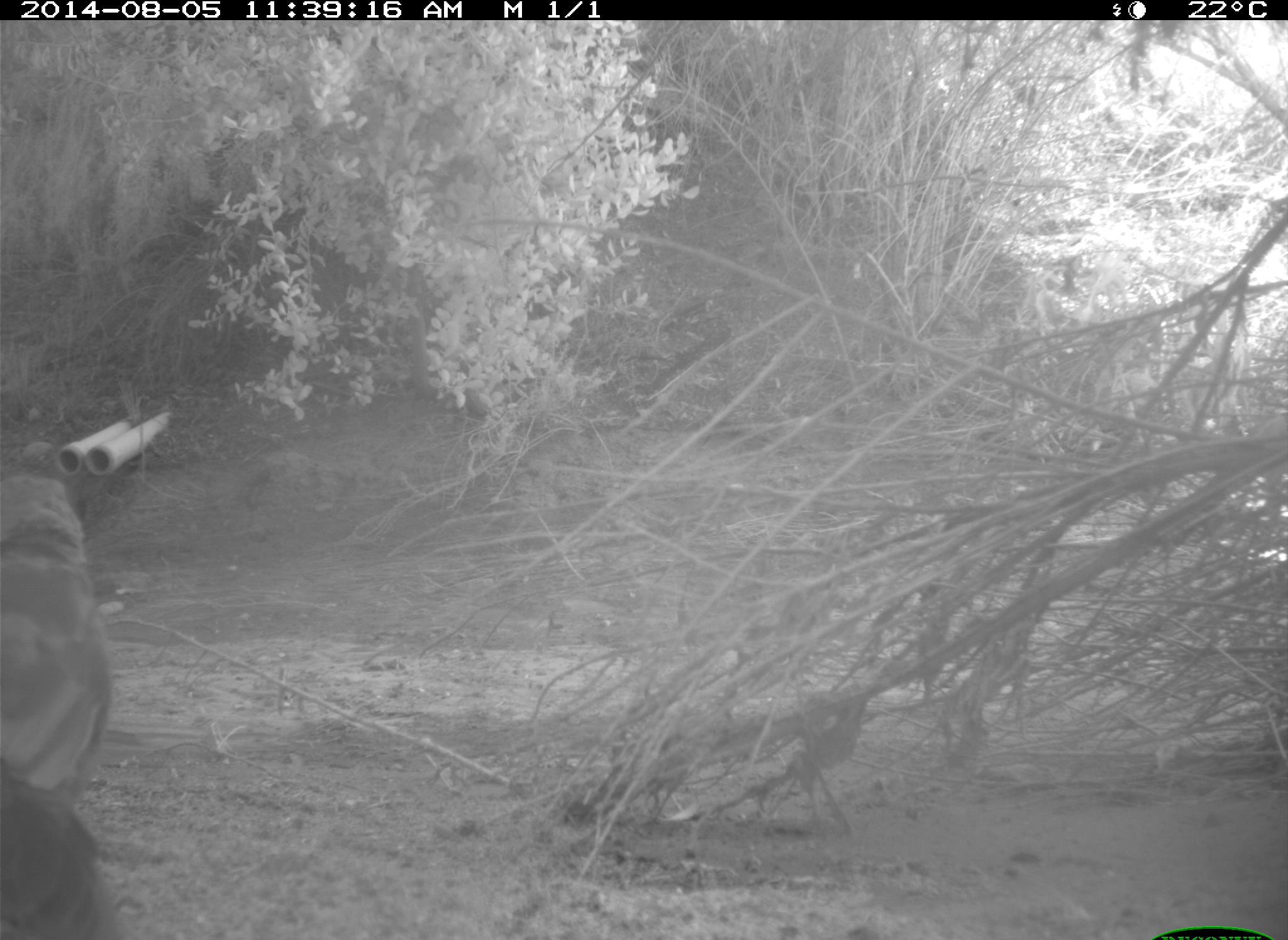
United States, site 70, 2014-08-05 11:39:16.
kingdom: Animalia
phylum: Chordata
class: Aves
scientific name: Aves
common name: bird